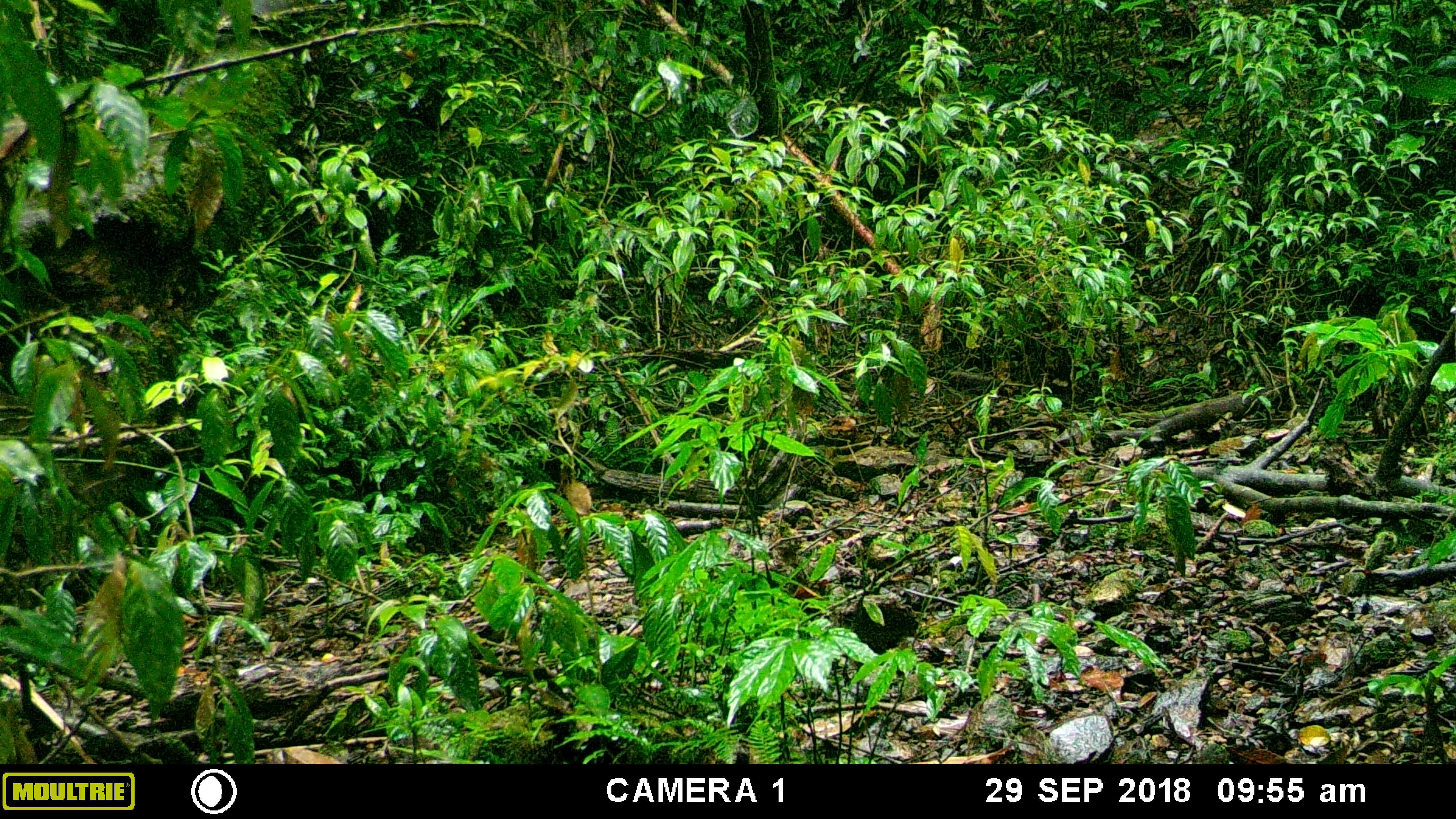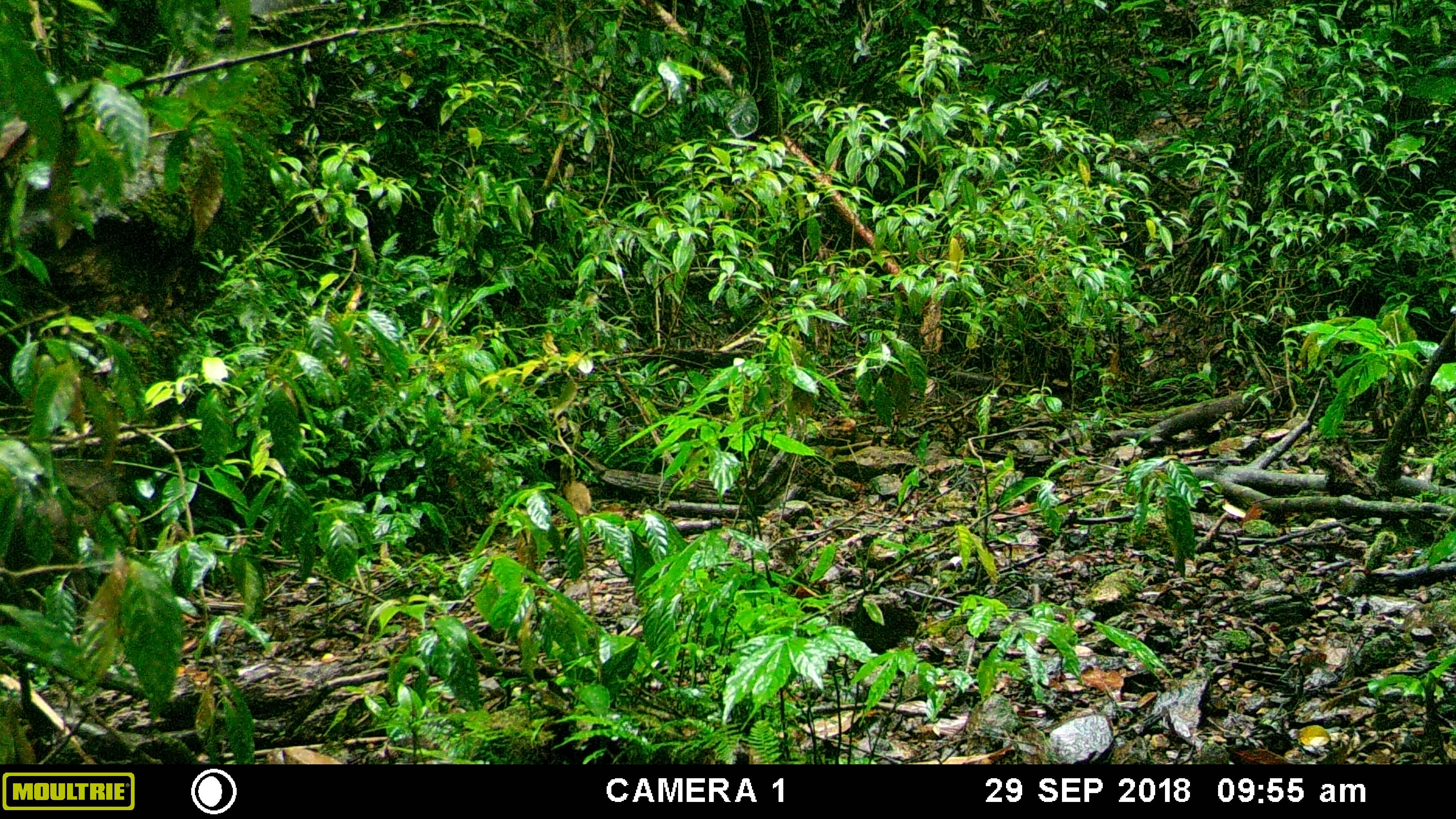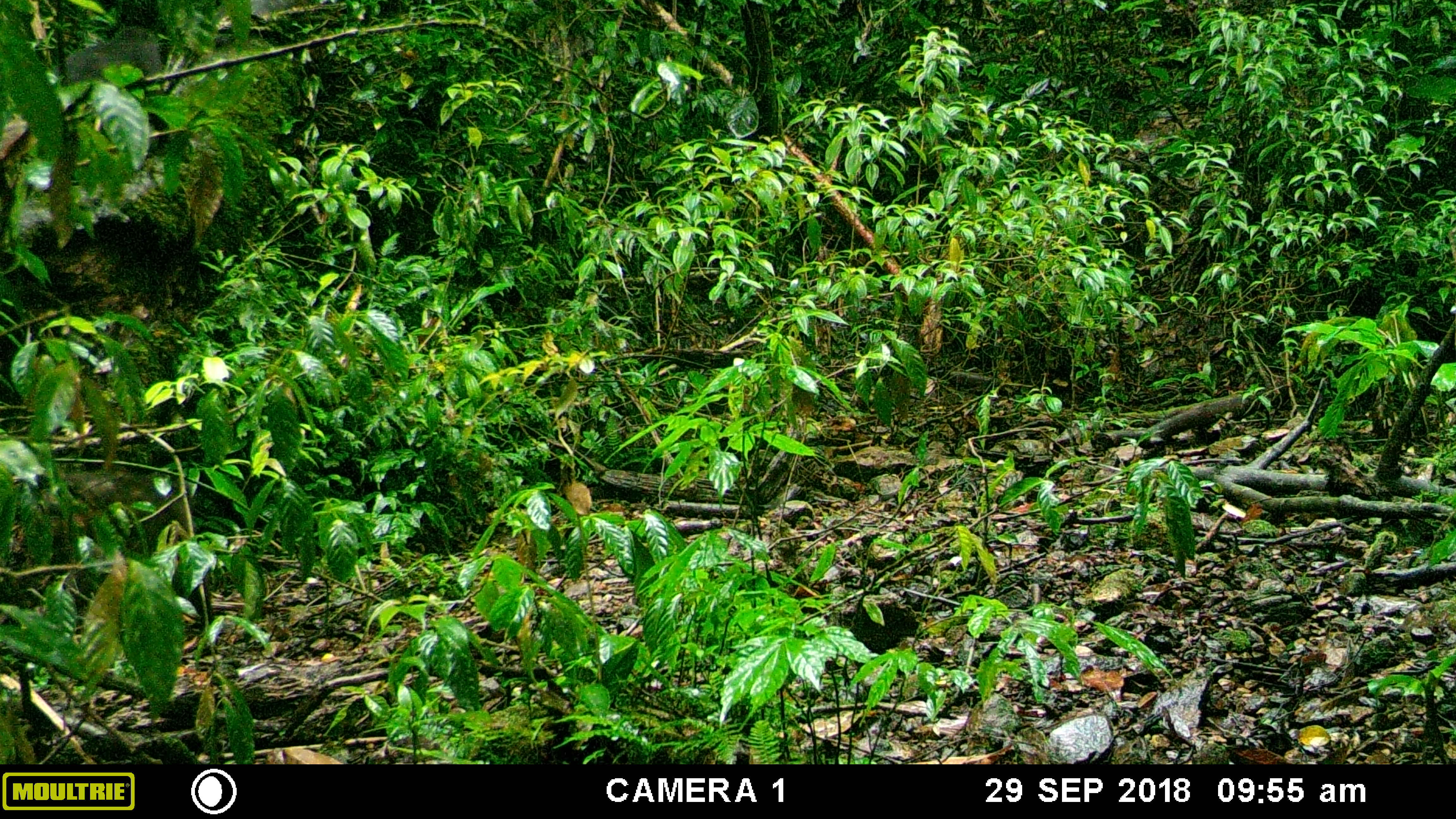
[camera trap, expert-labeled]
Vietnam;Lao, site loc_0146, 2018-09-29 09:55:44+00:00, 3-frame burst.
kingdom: Animalia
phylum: Chordata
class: Mammalia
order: Primates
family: Cercopithecidae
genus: Macaca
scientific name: Macaca arctoides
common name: stump-tailed macaque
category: stump tailed macaque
Stump tailed macaque (stump-tailed macaque) (Macaca arctoides). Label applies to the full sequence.